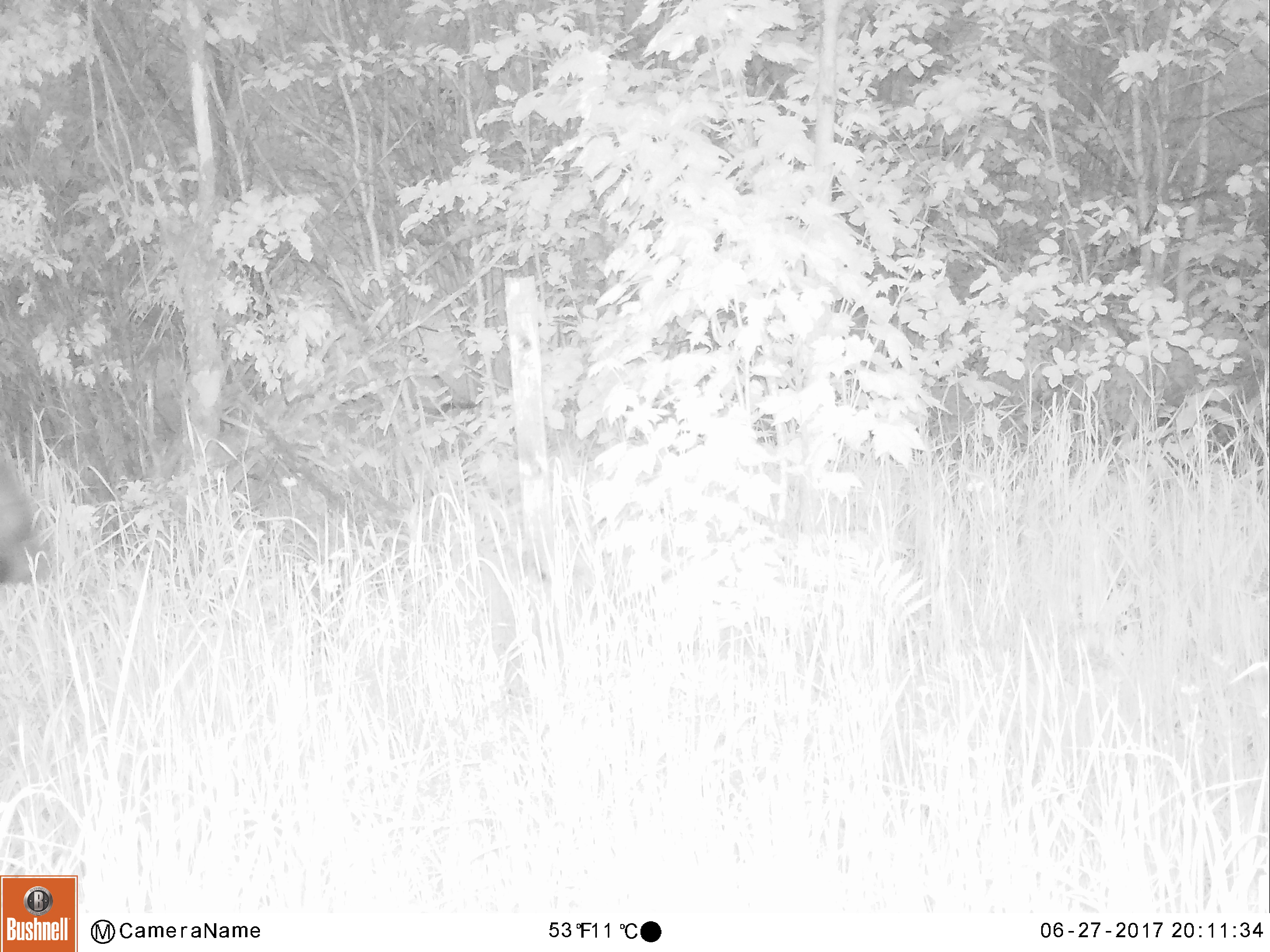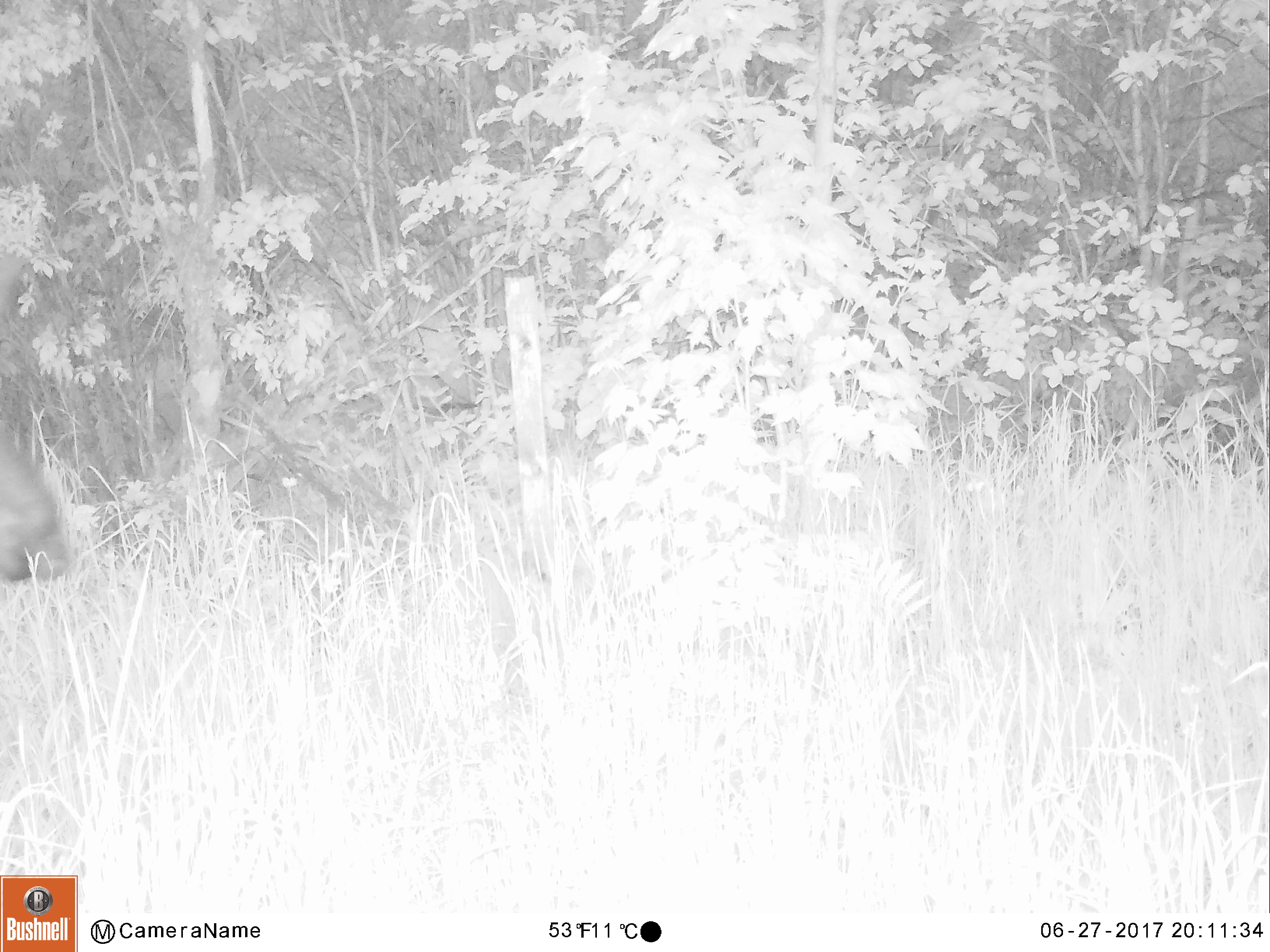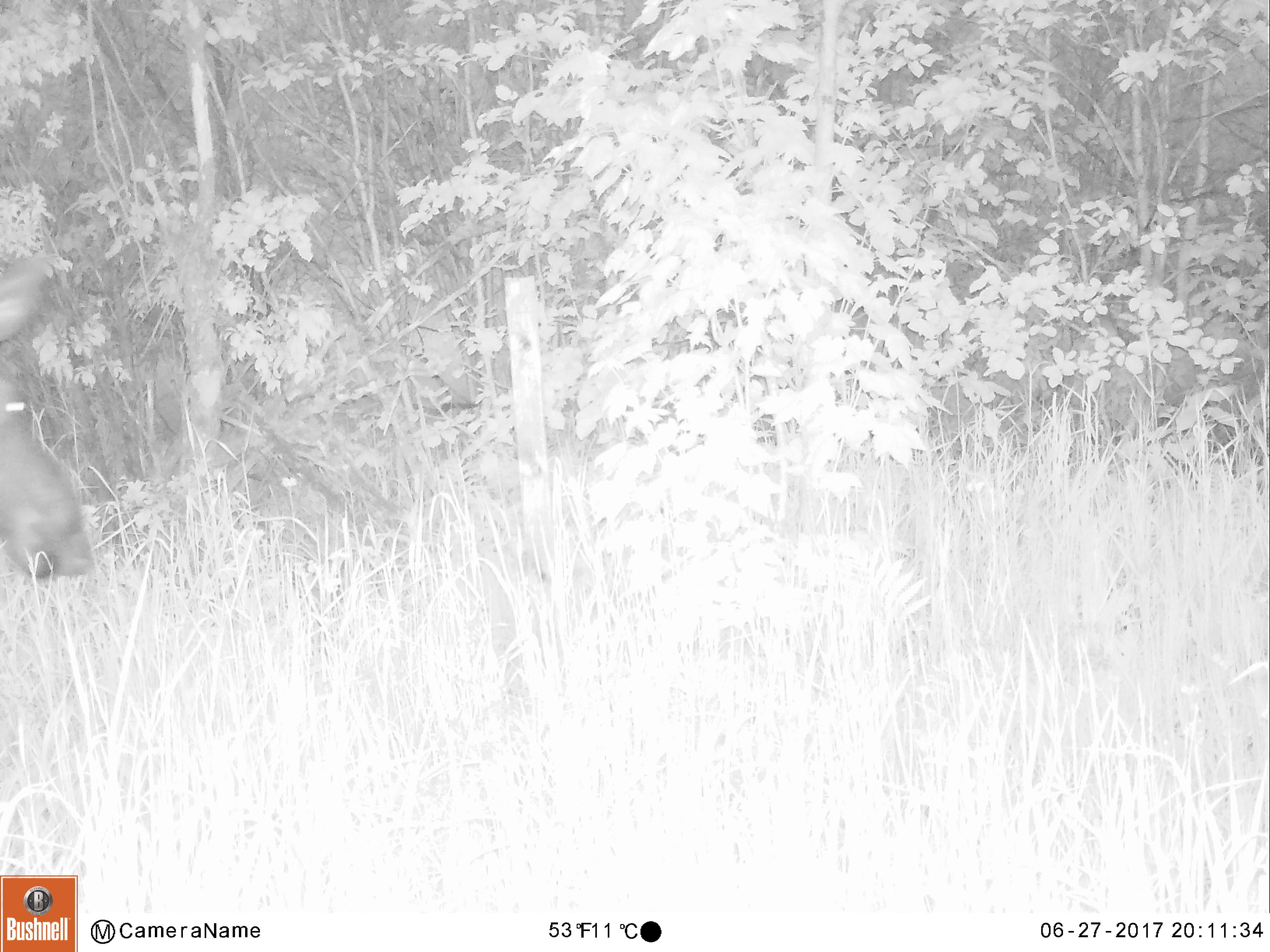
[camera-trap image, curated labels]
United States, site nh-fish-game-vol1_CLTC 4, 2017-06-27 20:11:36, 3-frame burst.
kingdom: Animalia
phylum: Chordata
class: Mammalia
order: Artiodactyla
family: Cervidae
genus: Alces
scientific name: Alces alces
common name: moose